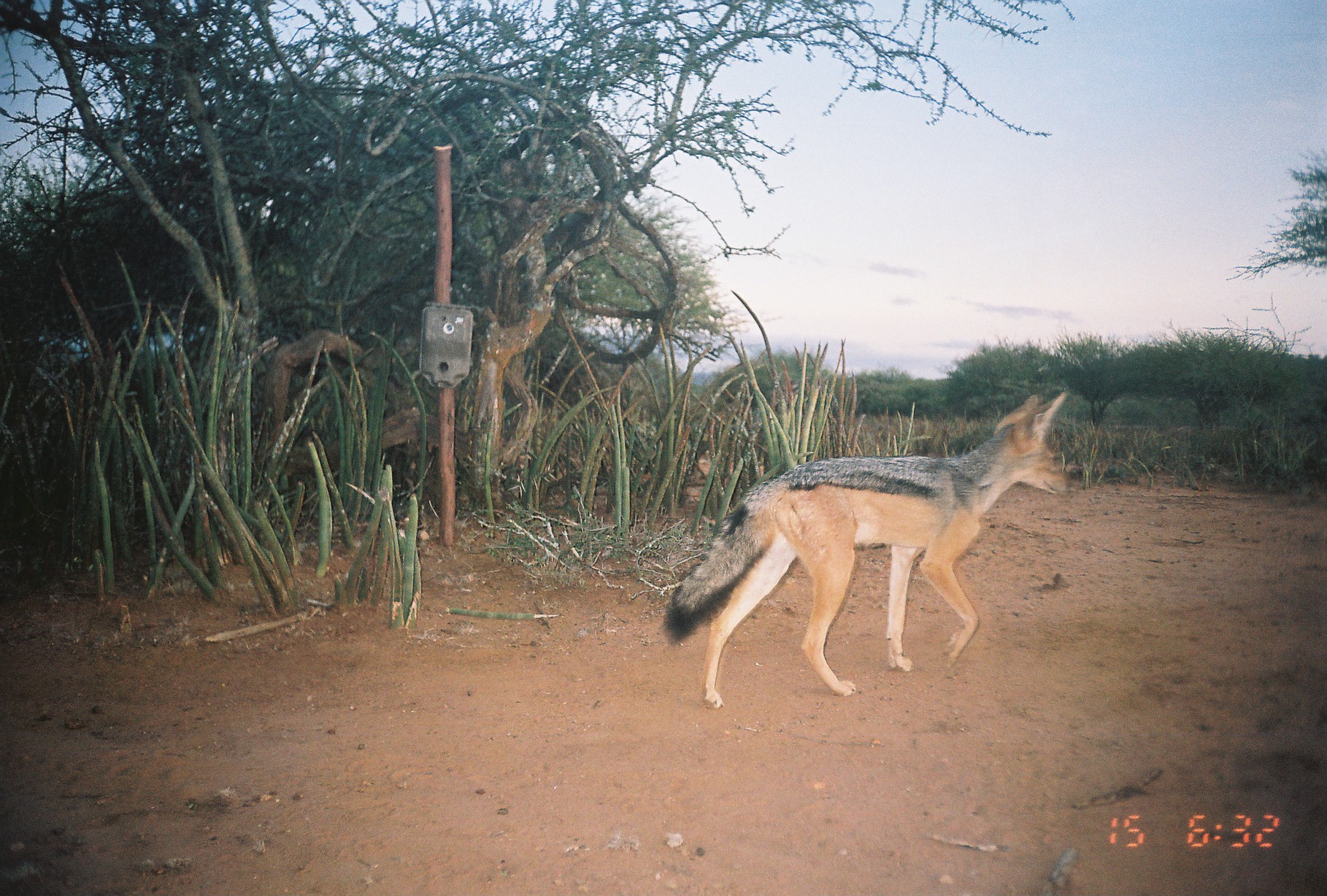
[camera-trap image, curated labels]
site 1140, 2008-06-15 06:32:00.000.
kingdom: Animalia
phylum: Chordata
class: Mammalia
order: Carnivora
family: Canidae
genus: Lupulella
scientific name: Lupulella mesomelas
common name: black-backed jackal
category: canis mesomelas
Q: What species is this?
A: Canis mesomelas (black-backed jackal) (Lupulella mesomelas).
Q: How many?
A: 1.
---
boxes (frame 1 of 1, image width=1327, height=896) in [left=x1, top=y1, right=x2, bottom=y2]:
canis mesomelas: [left=660, top=389, right=1067, bottom=709]